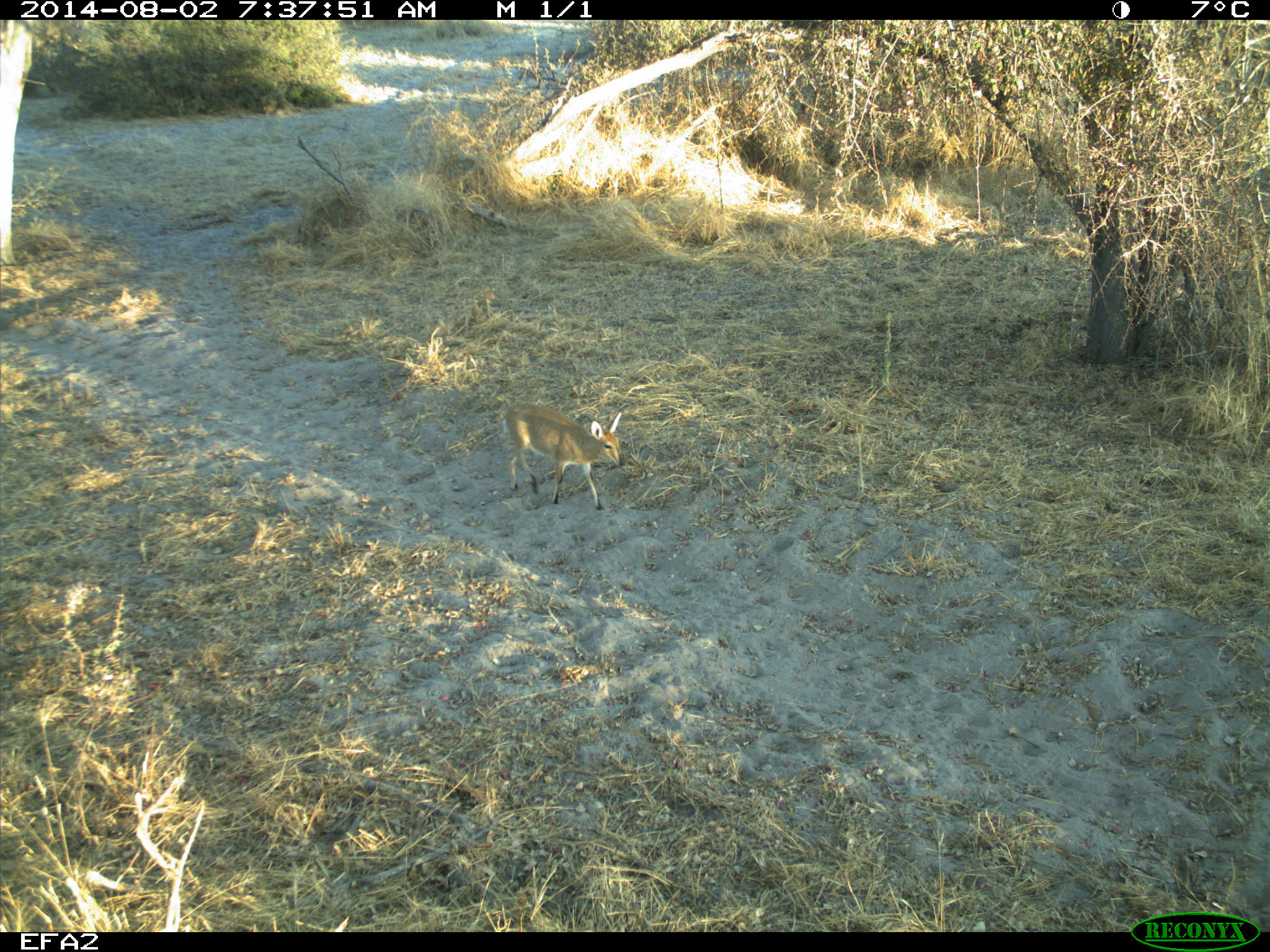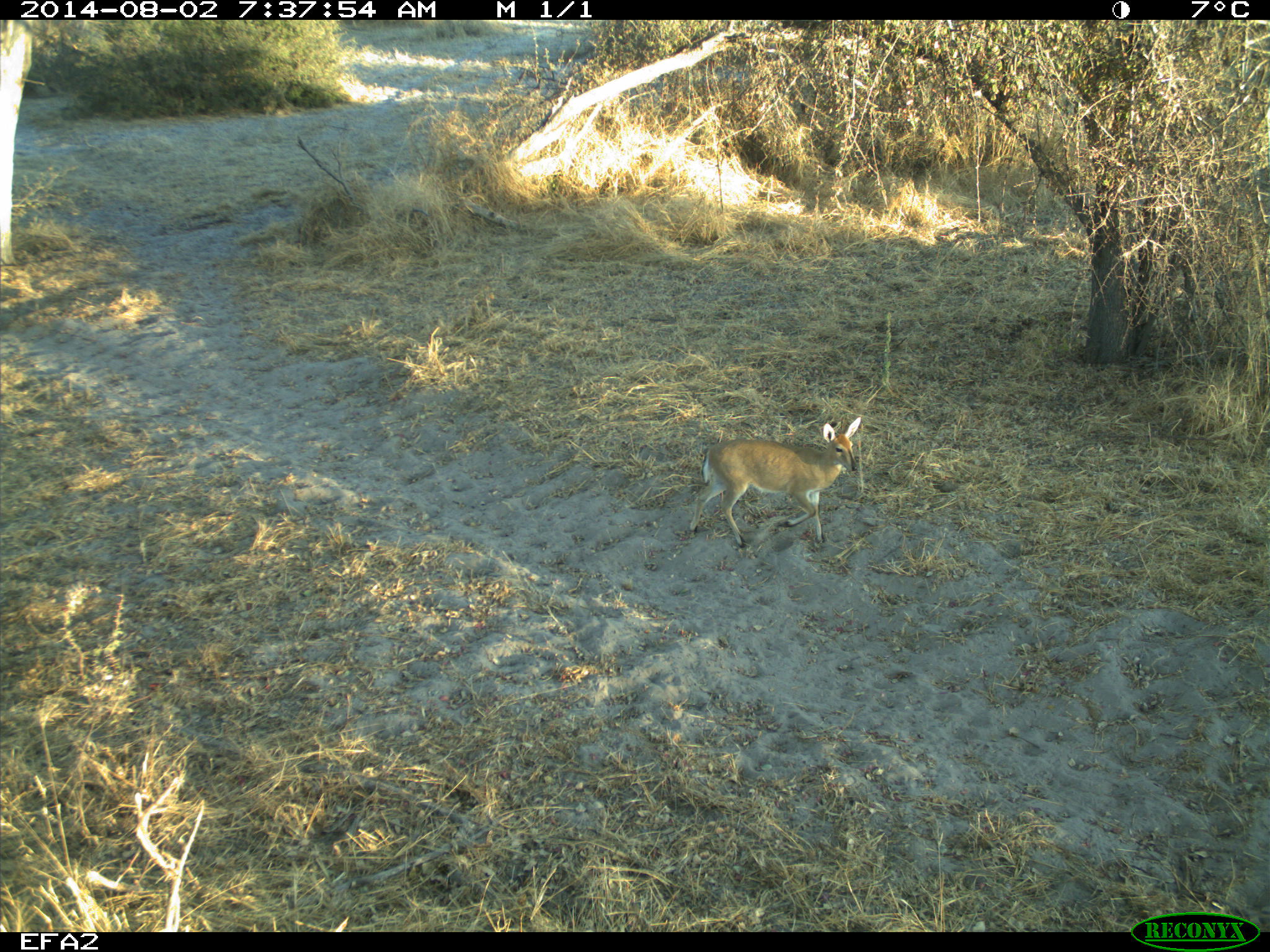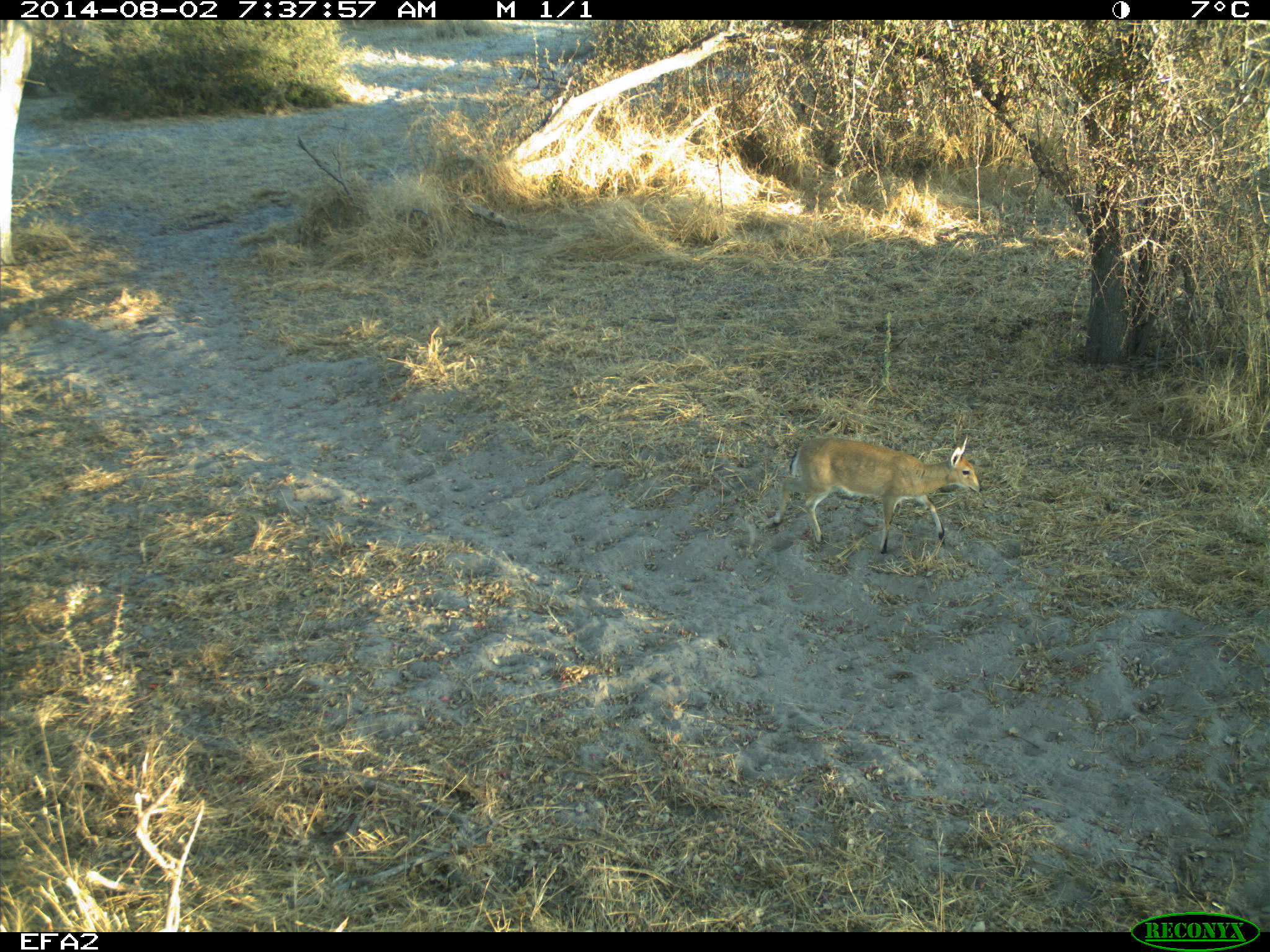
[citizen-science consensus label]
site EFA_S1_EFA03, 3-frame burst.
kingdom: Animalia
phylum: Chordata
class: Mammalia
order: Artiodactyla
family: Bovidae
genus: Raphicerus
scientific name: Raphicerus campestris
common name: steenbok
Steenbok (Raphicerus campestris), count 1. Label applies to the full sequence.